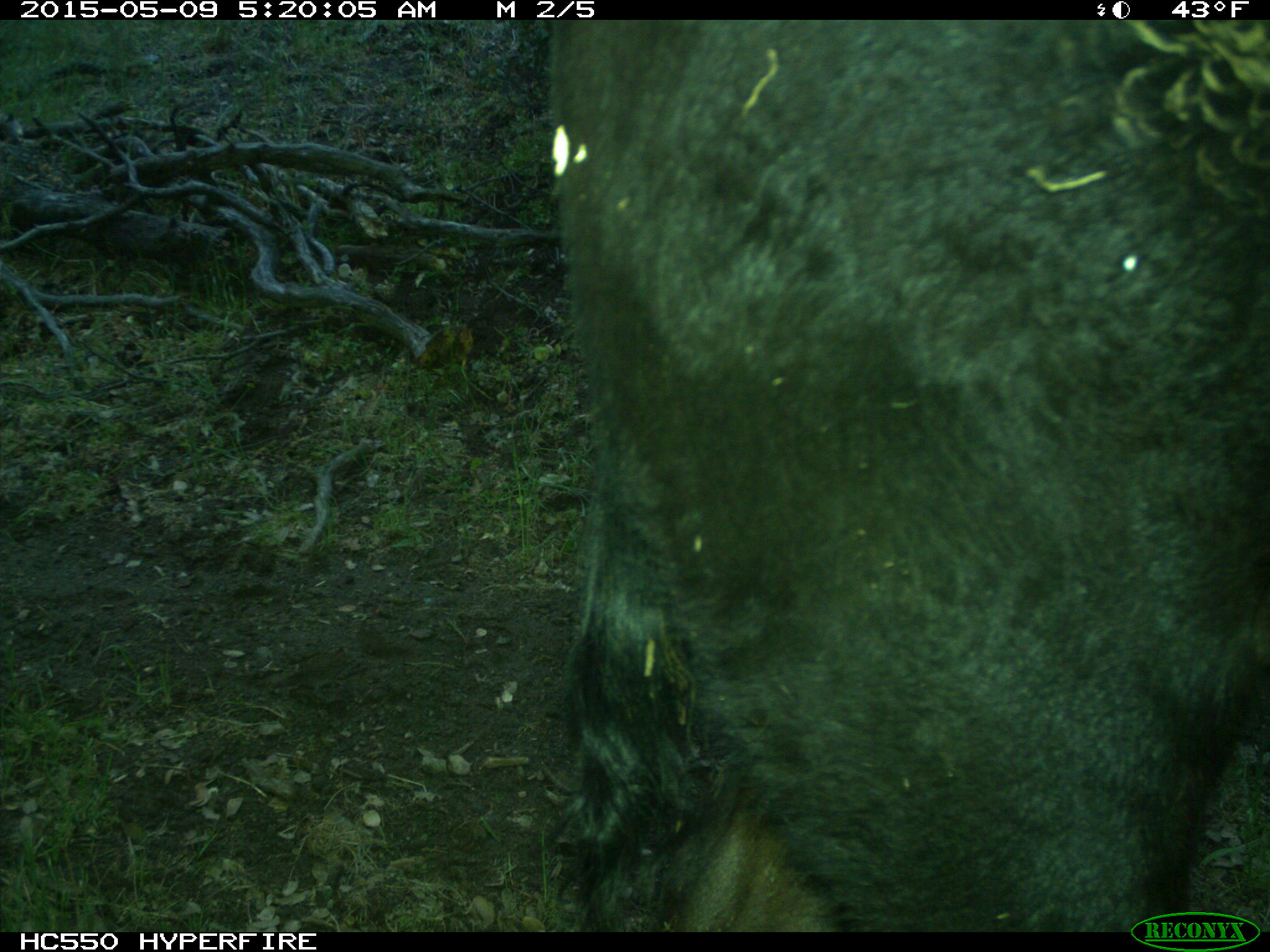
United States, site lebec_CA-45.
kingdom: Animalia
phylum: Chordata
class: Mammalia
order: Artiodactyla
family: Bovidae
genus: Bos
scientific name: Bos taurus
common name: domestic cow